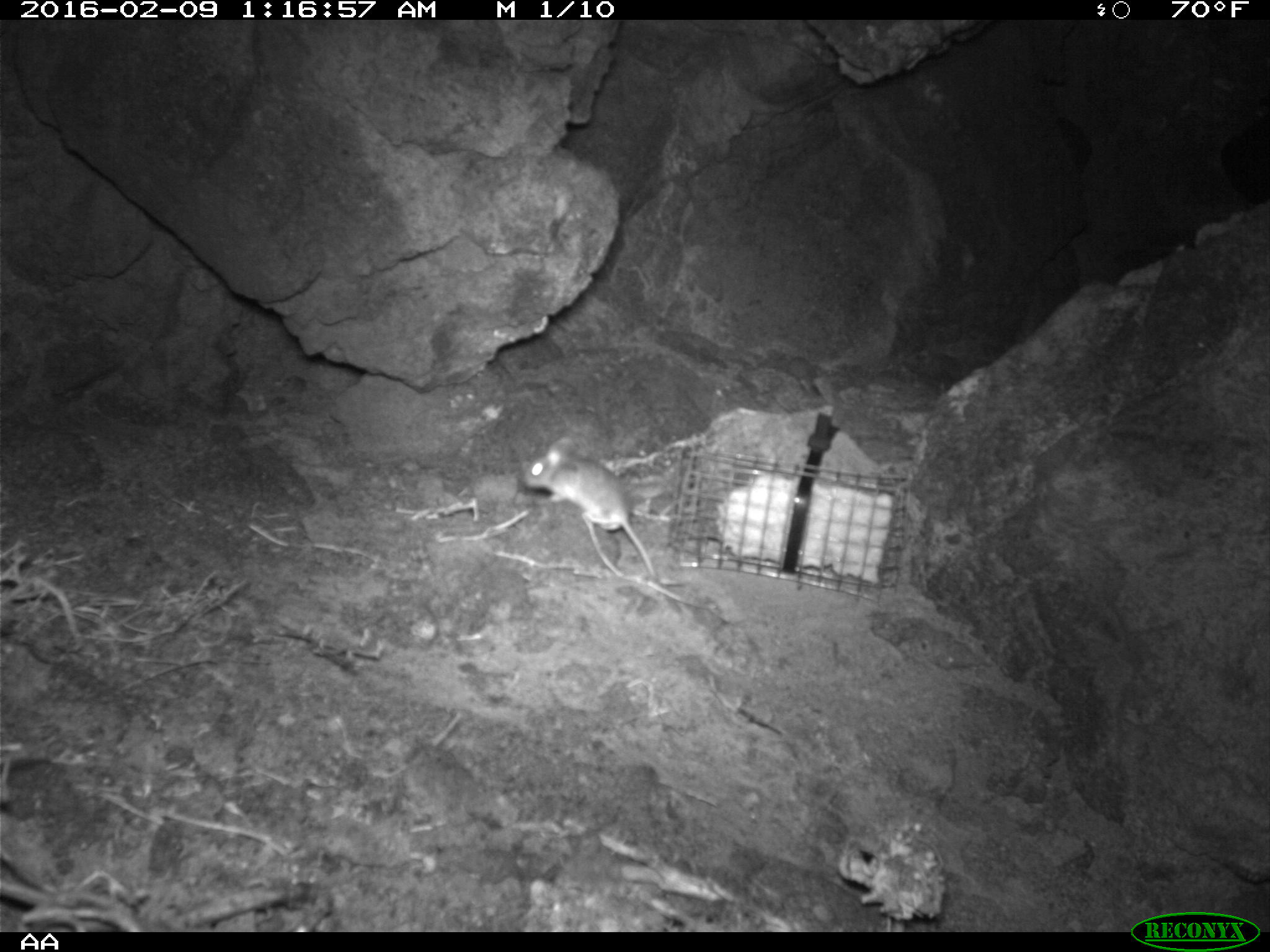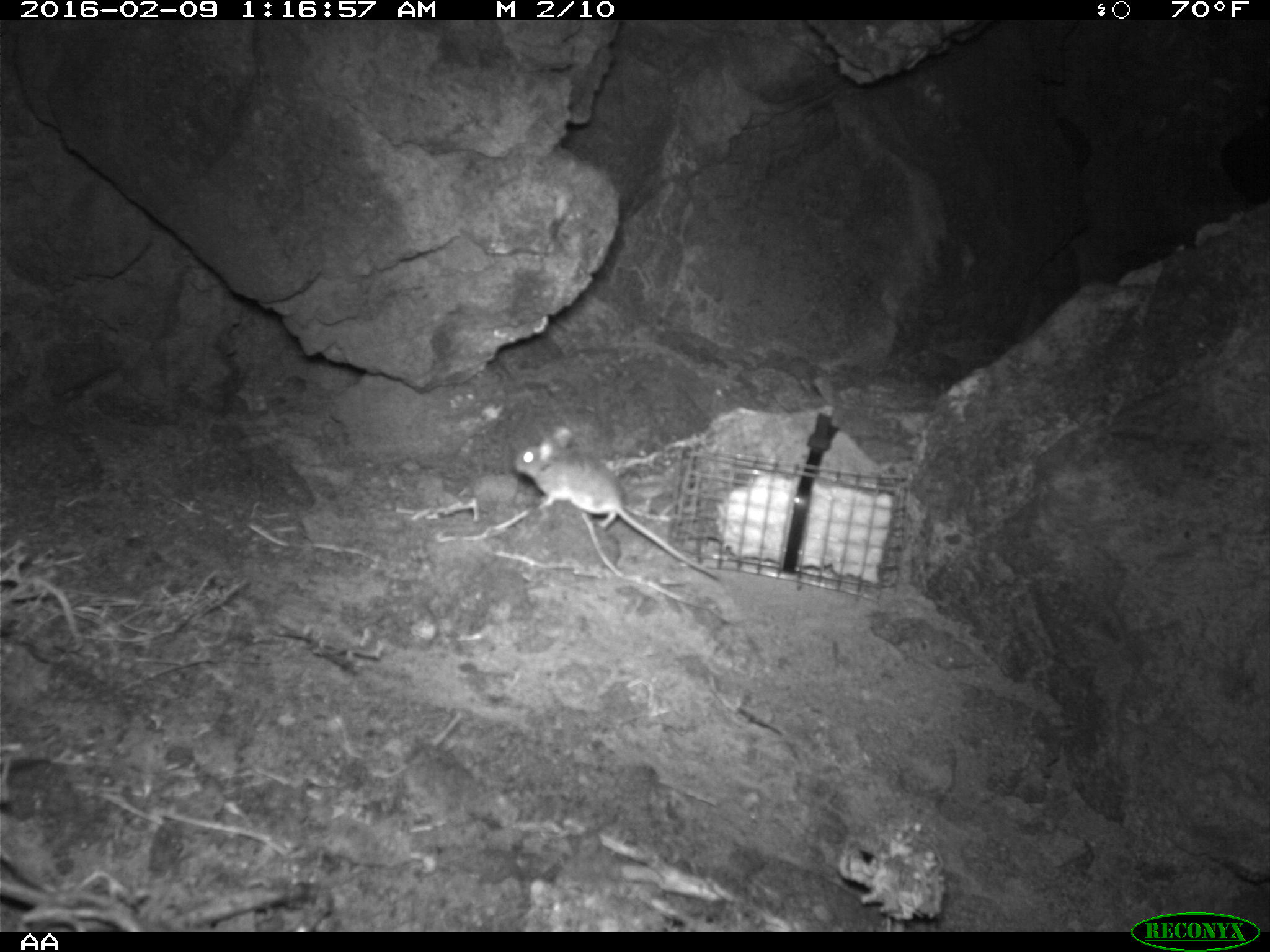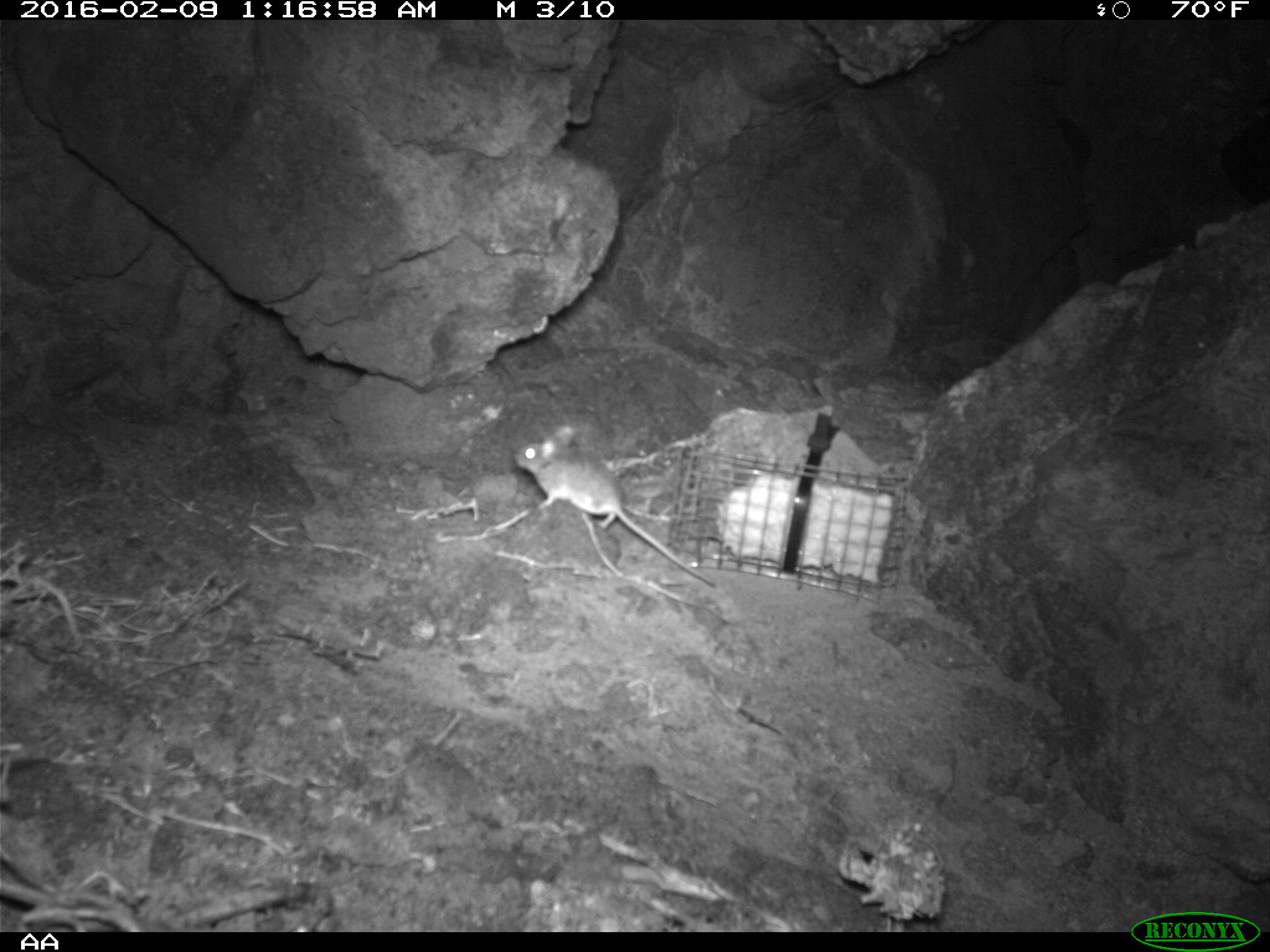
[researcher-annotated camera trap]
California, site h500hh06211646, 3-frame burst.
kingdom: Animalia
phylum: Chordata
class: Mammalia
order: Rodentia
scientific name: Rodentia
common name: rodent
Rodent (Rodentia).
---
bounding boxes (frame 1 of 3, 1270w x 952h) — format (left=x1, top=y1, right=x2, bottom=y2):
rodent: (left=523, top=433, right=681, bottom=589)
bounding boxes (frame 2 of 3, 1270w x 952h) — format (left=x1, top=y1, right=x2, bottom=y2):
rodent: (left=511, top=422, right=720, bottom=584)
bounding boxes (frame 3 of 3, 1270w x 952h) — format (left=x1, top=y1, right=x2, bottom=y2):
rodent: (left=513, top=426, right=715, bottom=586)